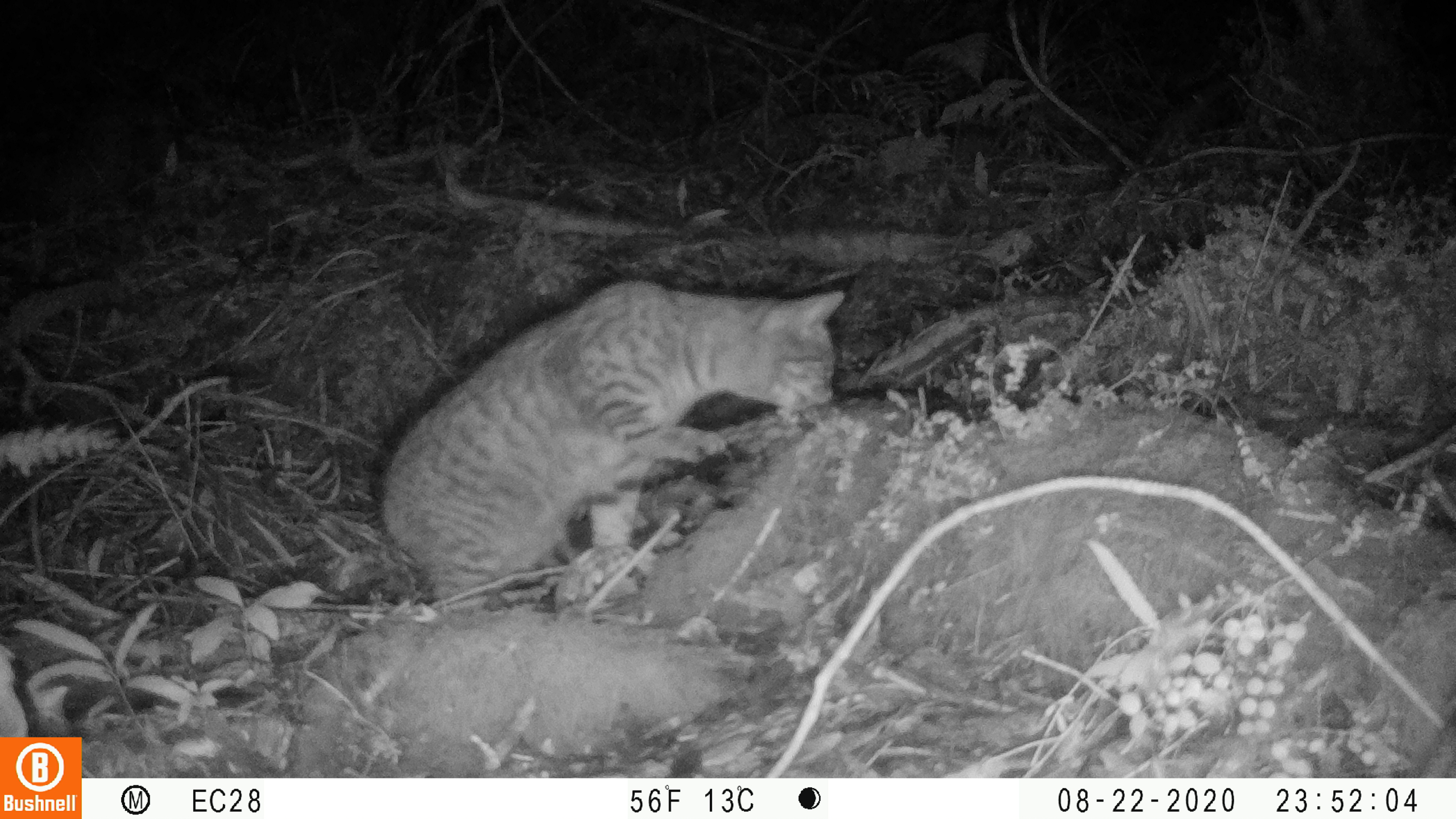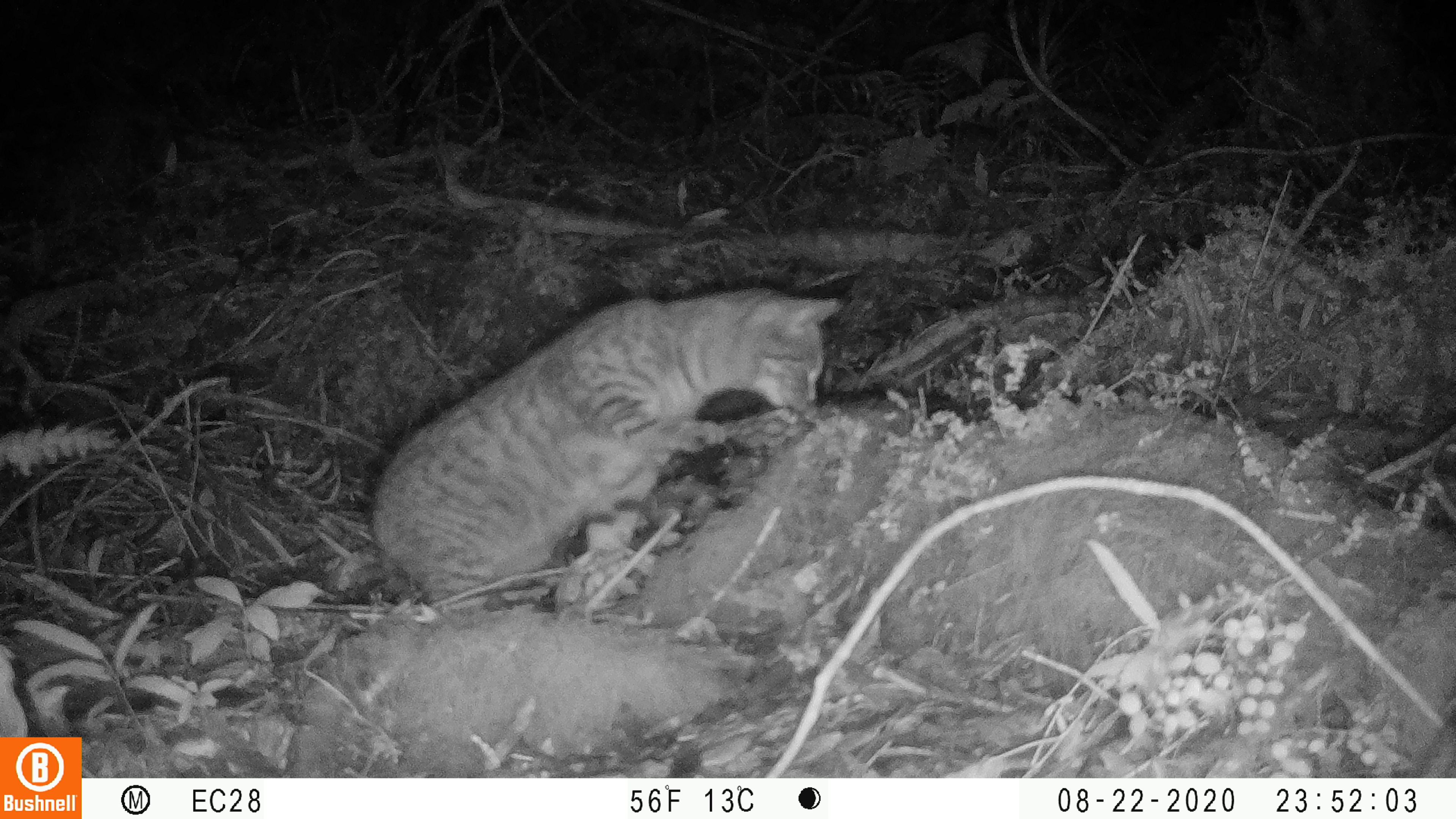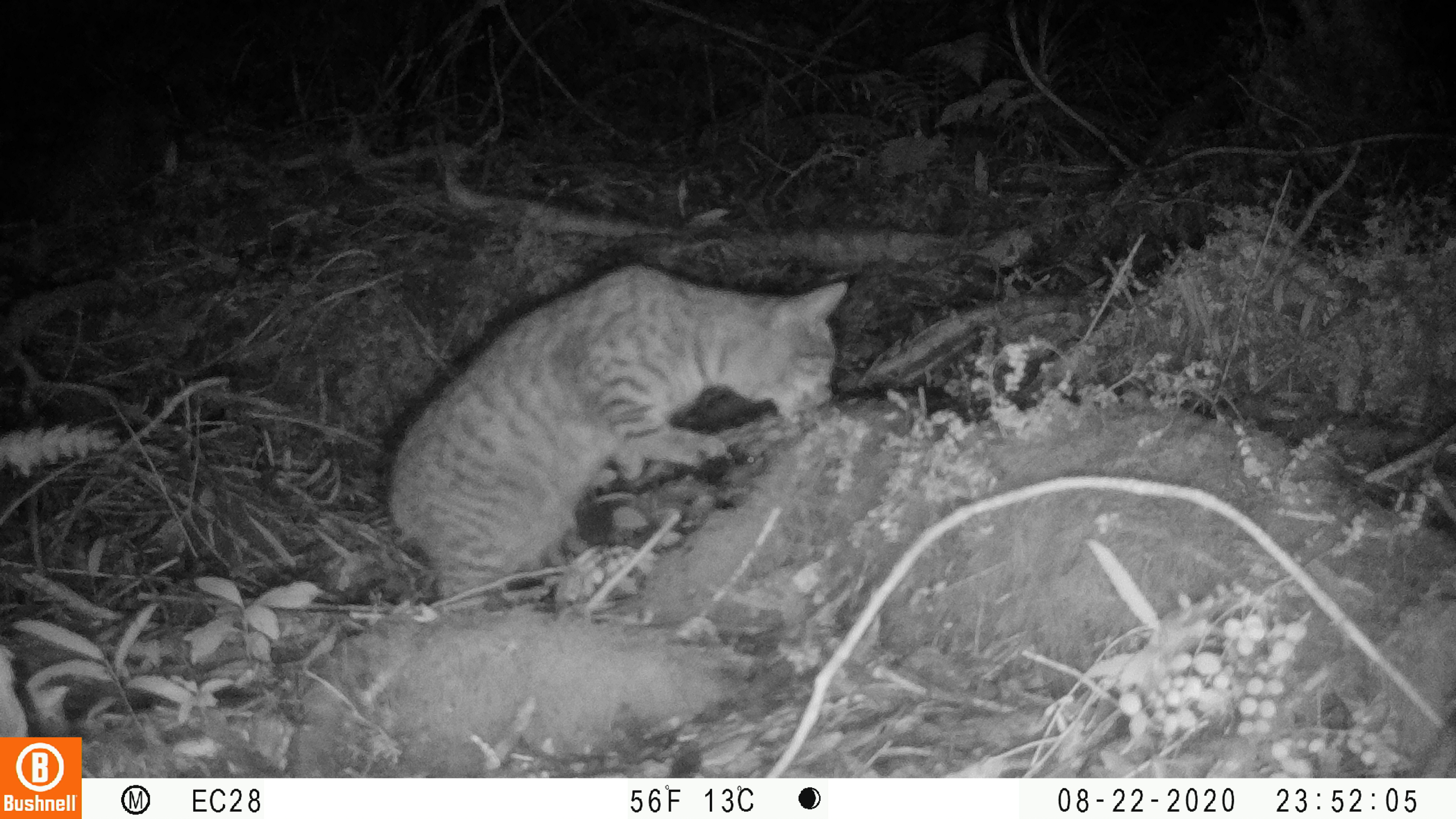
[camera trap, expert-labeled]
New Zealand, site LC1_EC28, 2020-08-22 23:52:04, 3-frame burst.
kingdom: Animalia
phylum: Chordata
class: Mammalia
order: Carnivora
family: Felidae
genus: Felis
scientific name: Felis catus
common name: domestic cat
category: cat